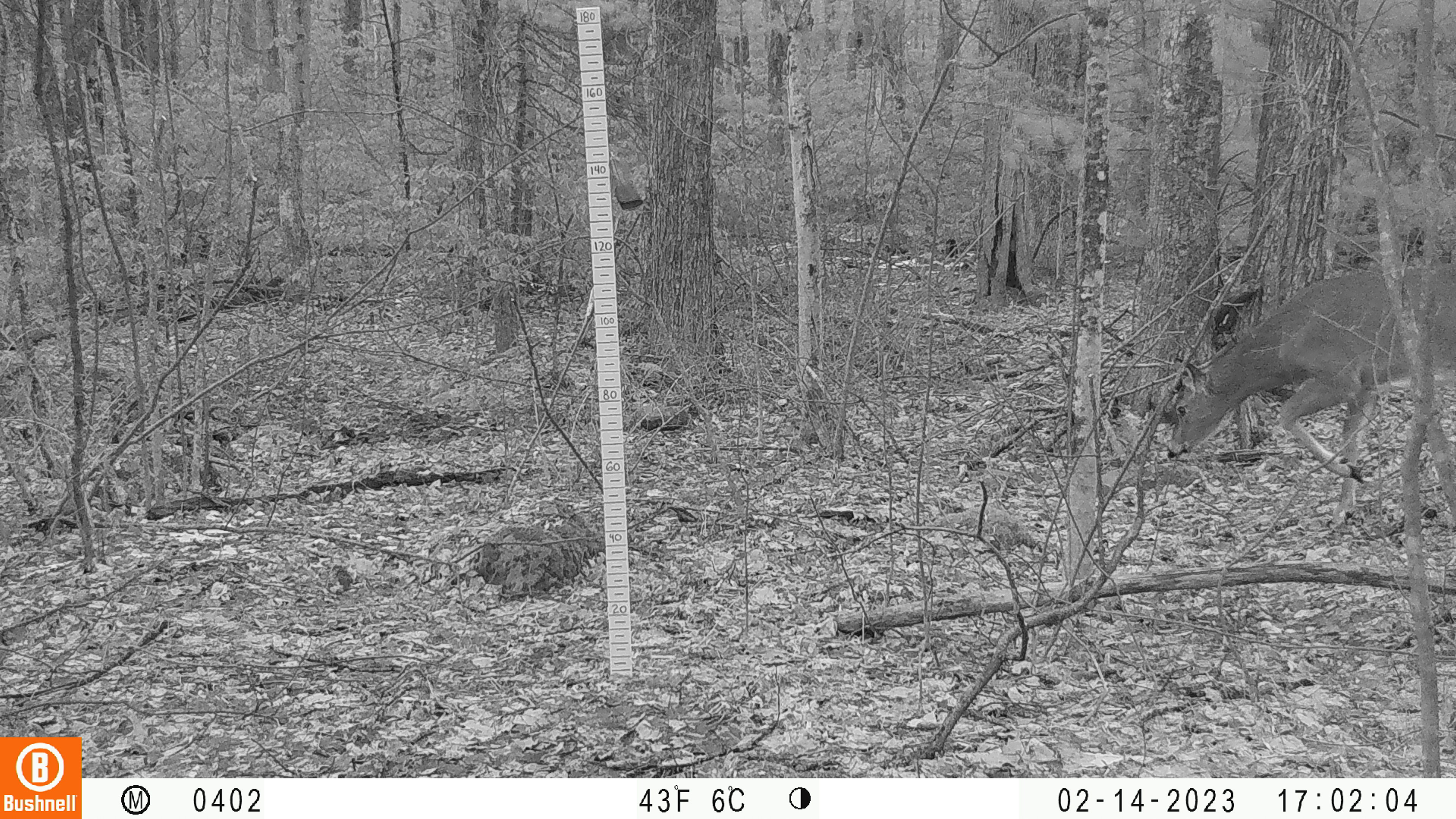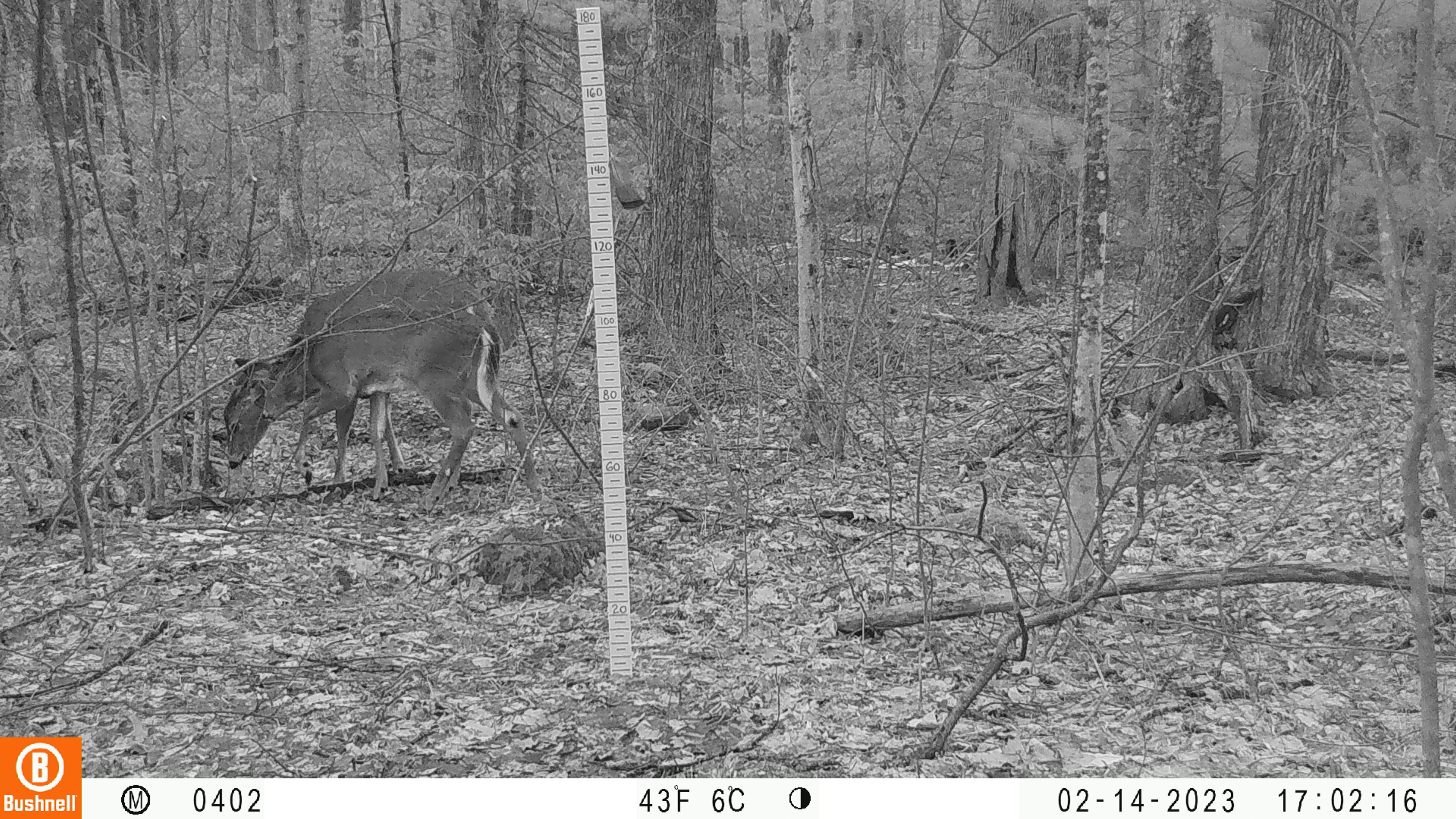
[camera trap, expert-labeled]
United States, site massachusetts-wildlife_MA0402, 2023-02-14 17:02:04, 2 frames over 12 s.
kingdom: Animalia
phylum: Chordata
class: Mammalia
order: Artiodactyla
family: Cervidae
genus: Odocoileus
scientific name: Odocoileus virginianus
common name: white-tailed deer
White-tailed deer (Odocoileus virginianus).